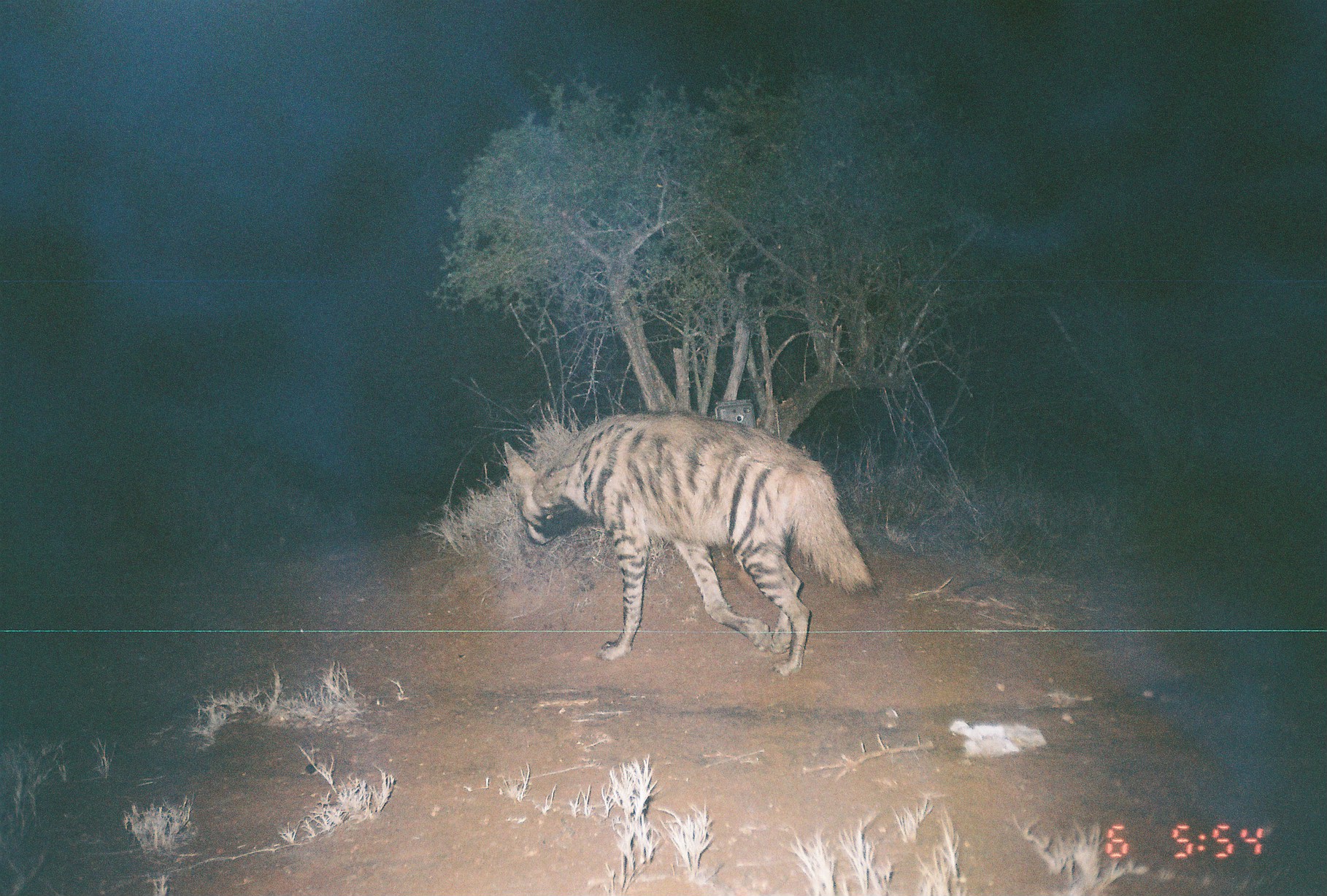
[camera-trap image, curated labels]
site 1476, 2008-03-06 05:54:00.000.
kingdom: Animalia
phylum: Chordata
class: Mammalia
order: Carnivora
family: Hyaenidae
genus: Hyaena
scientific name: Hyaena hyaena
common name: striped hyena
Hyaena hyaena (striped hyena), count 1.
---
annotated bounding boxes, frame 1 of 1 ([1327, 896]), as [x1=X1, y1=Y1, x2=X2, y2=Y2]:
hyaena hyaena: [x1=501, y1=407, x2=880, y2=678]